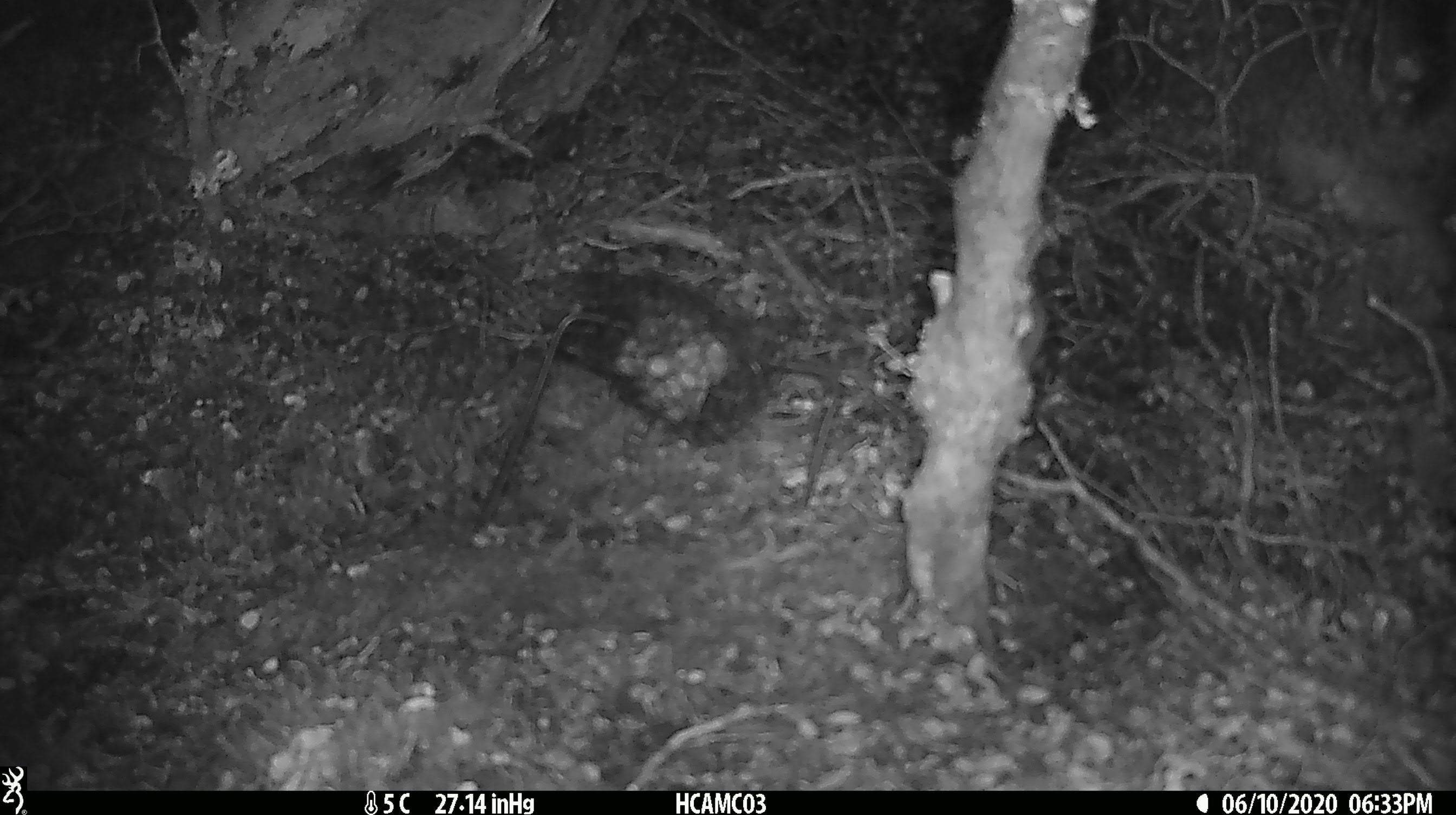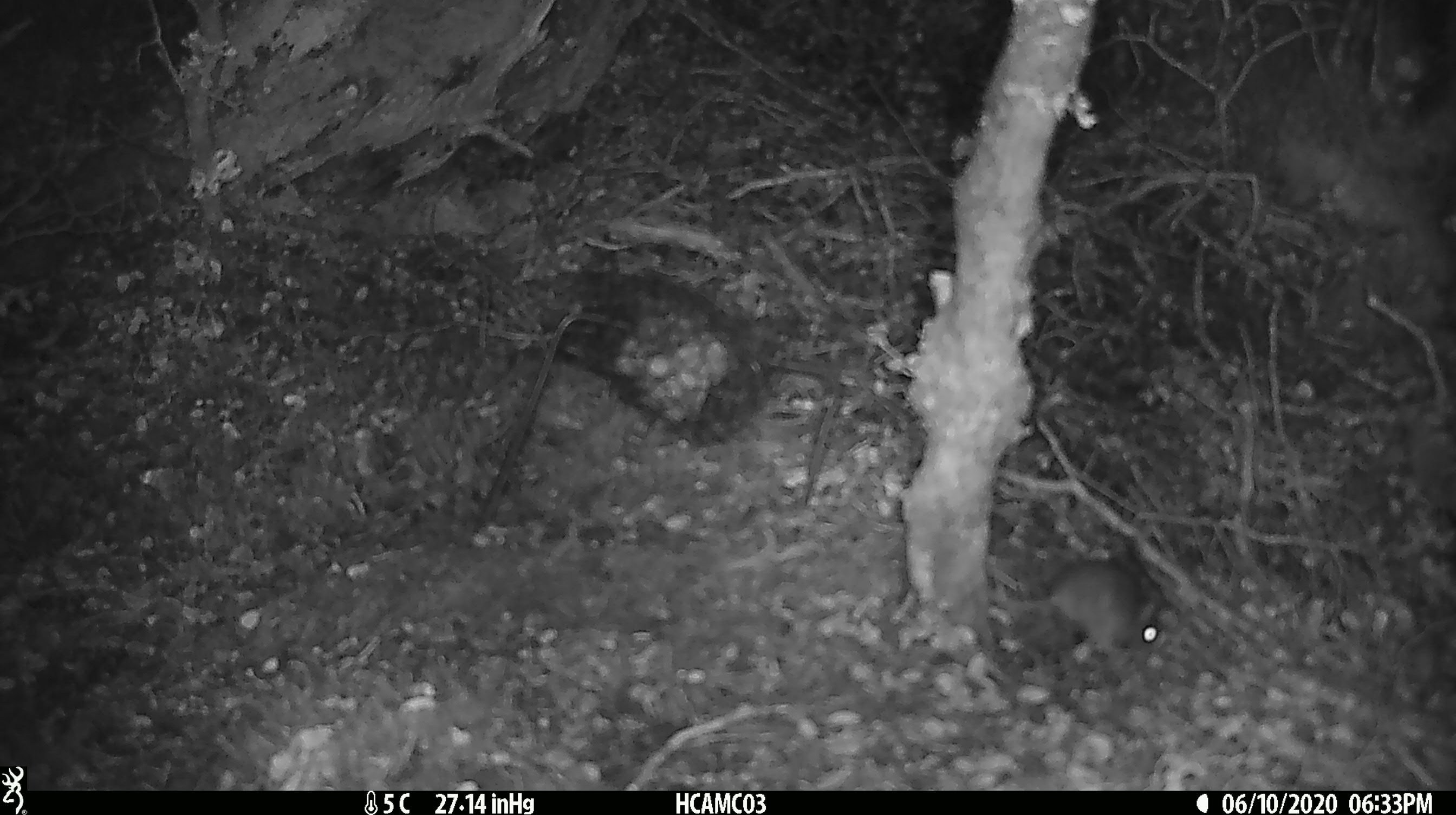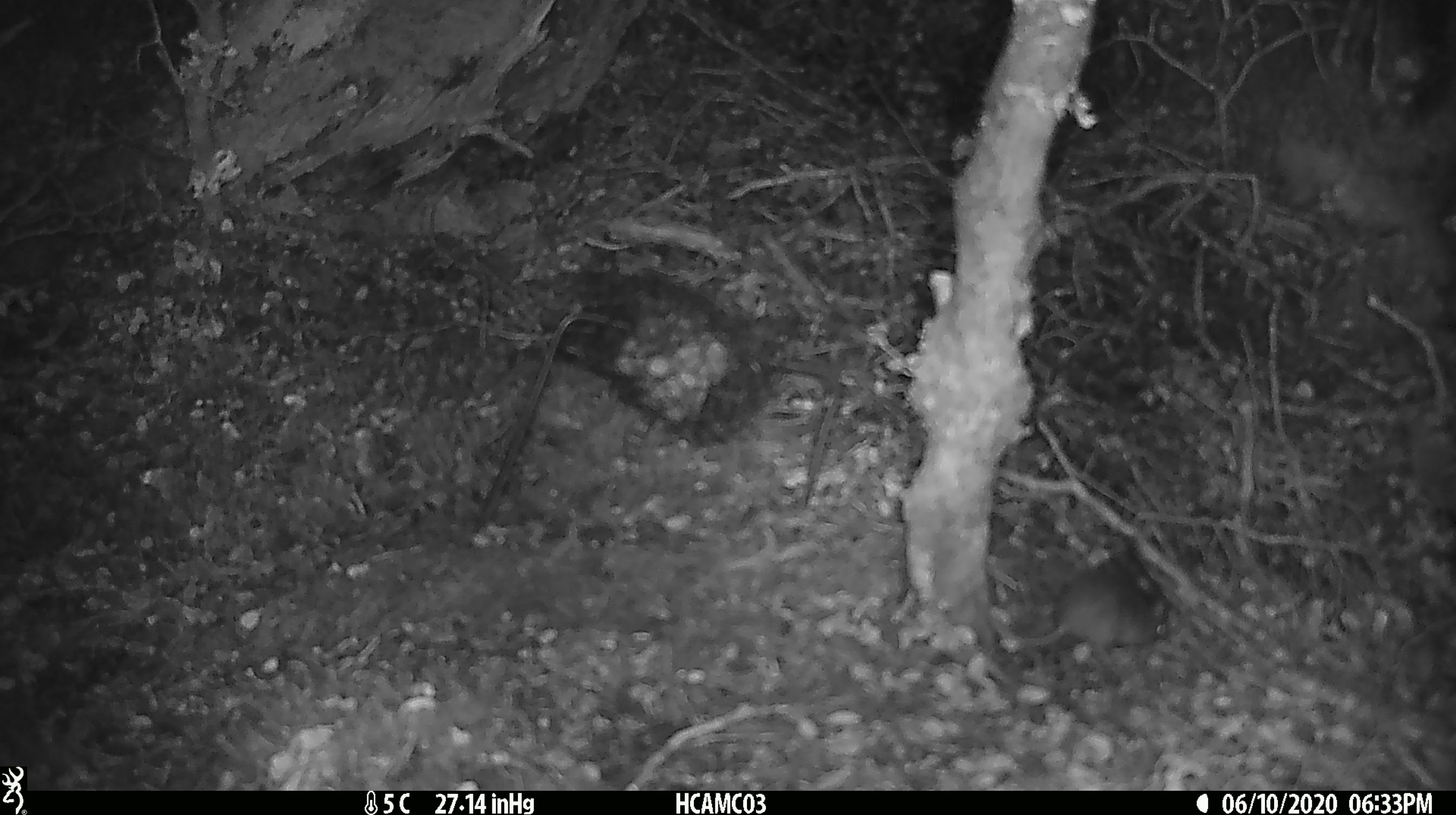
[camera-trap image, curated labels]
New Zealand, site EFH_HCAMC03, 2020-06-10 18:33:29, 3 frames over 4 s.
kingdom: Animalia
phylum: Chordata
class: Mammalia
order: Rodentia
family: Muridae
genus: Mus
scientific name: Mus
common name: mouse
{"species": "mouse (Mus)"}